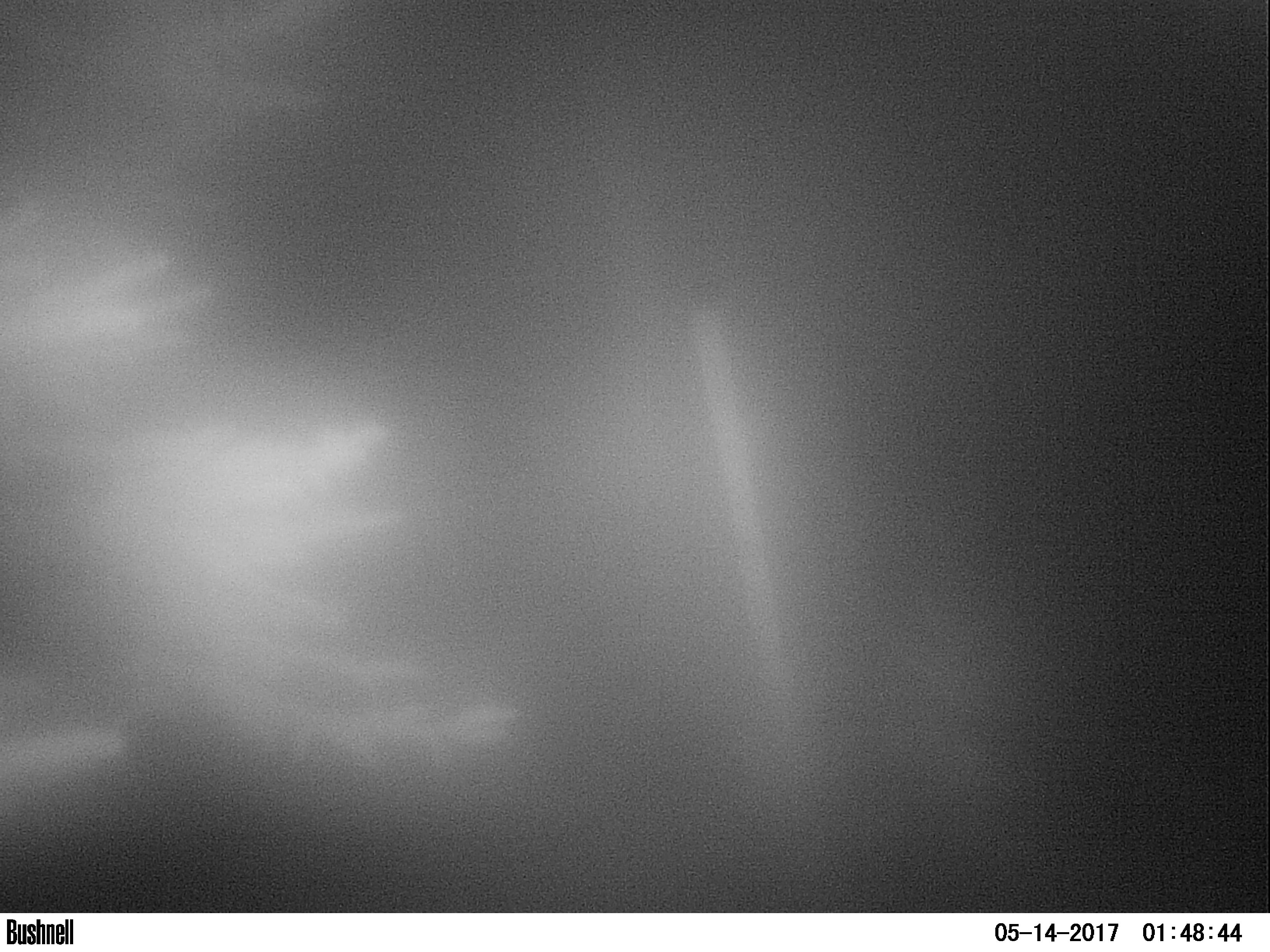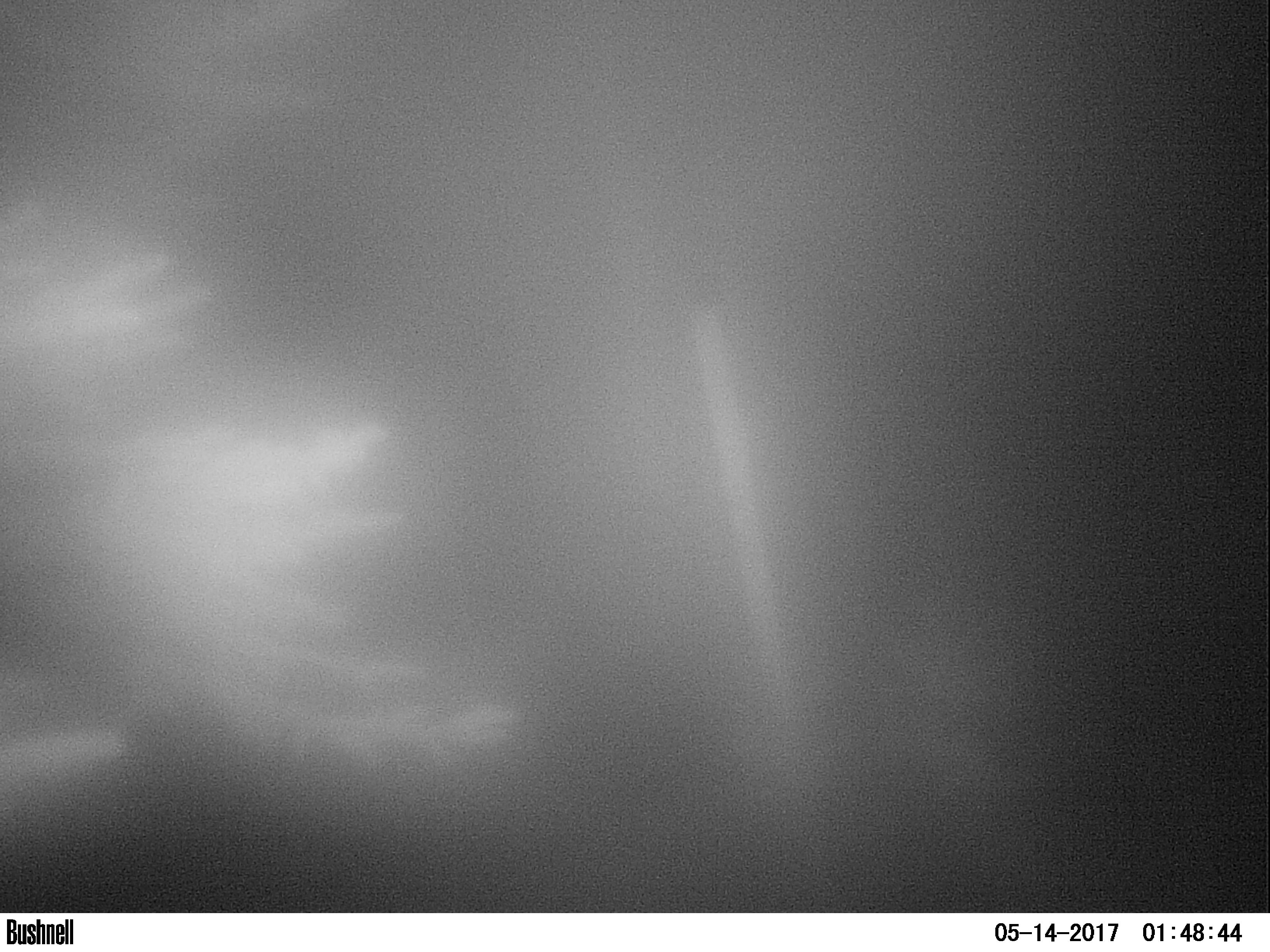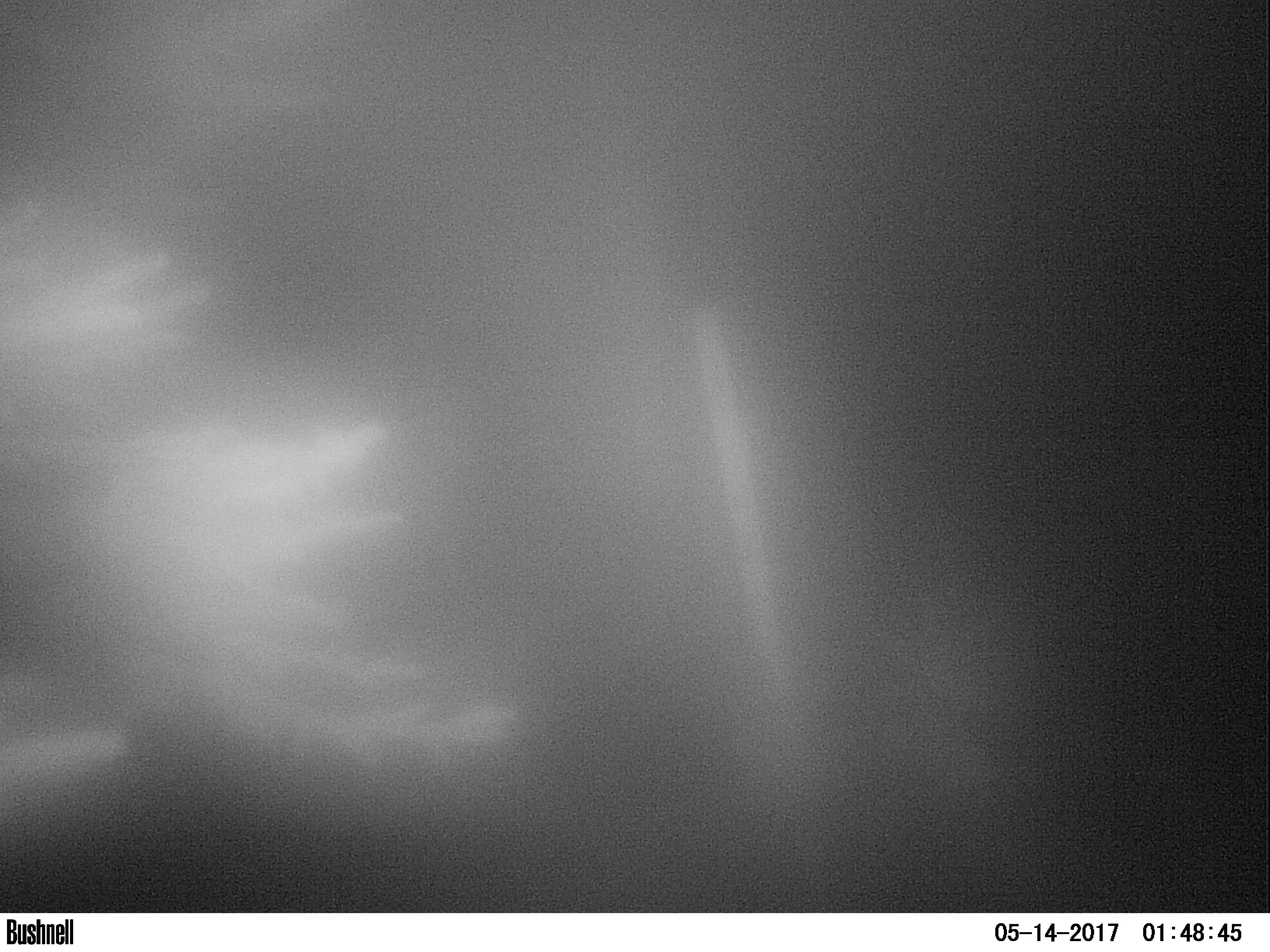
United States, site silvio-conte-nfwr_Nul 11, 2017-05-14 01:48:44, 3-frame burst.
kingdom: Animalia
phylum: Chordata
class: Mammalia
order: Artiodactyla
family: Cervidae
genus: Alces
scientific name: Alces alces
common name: moose